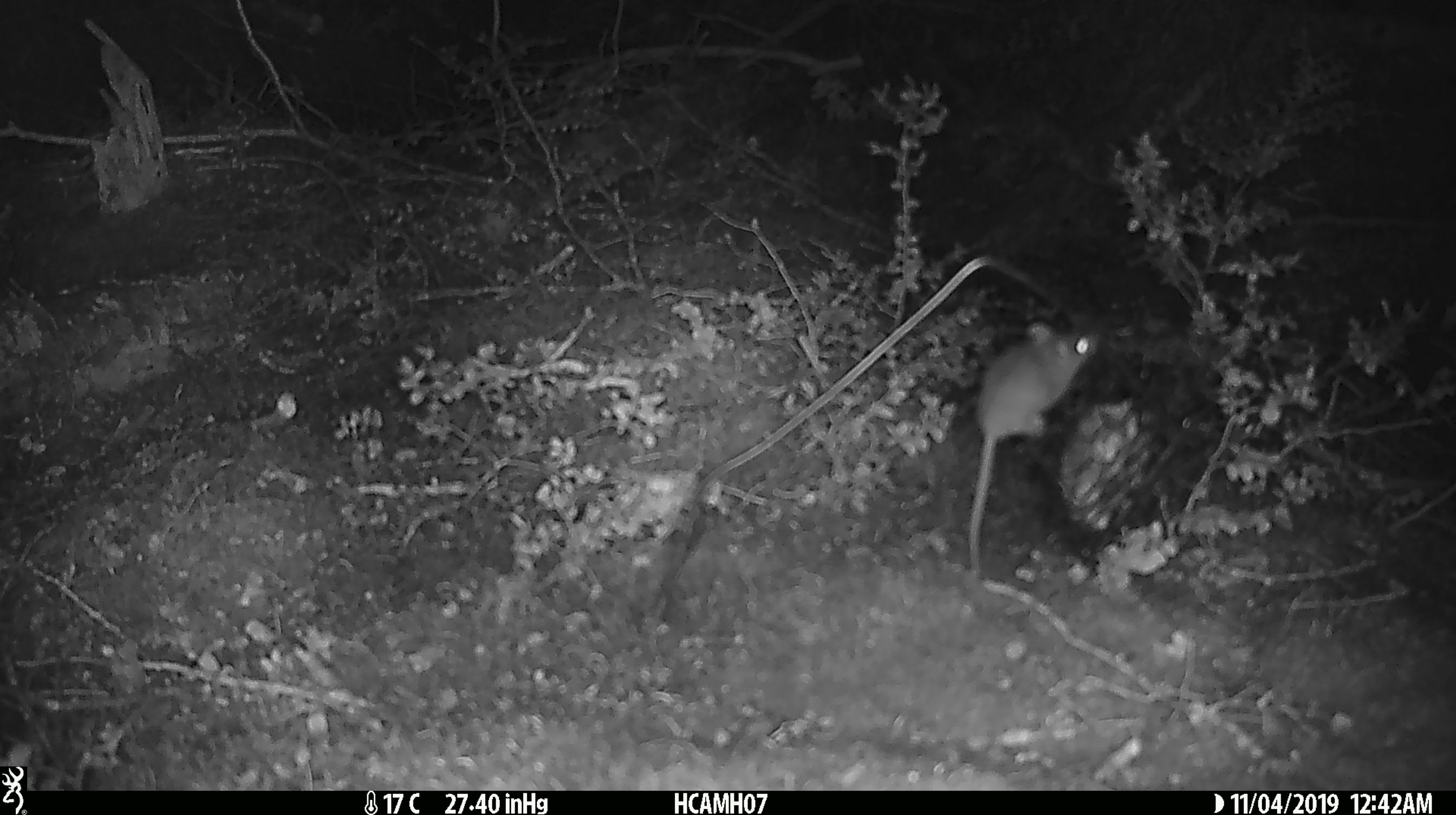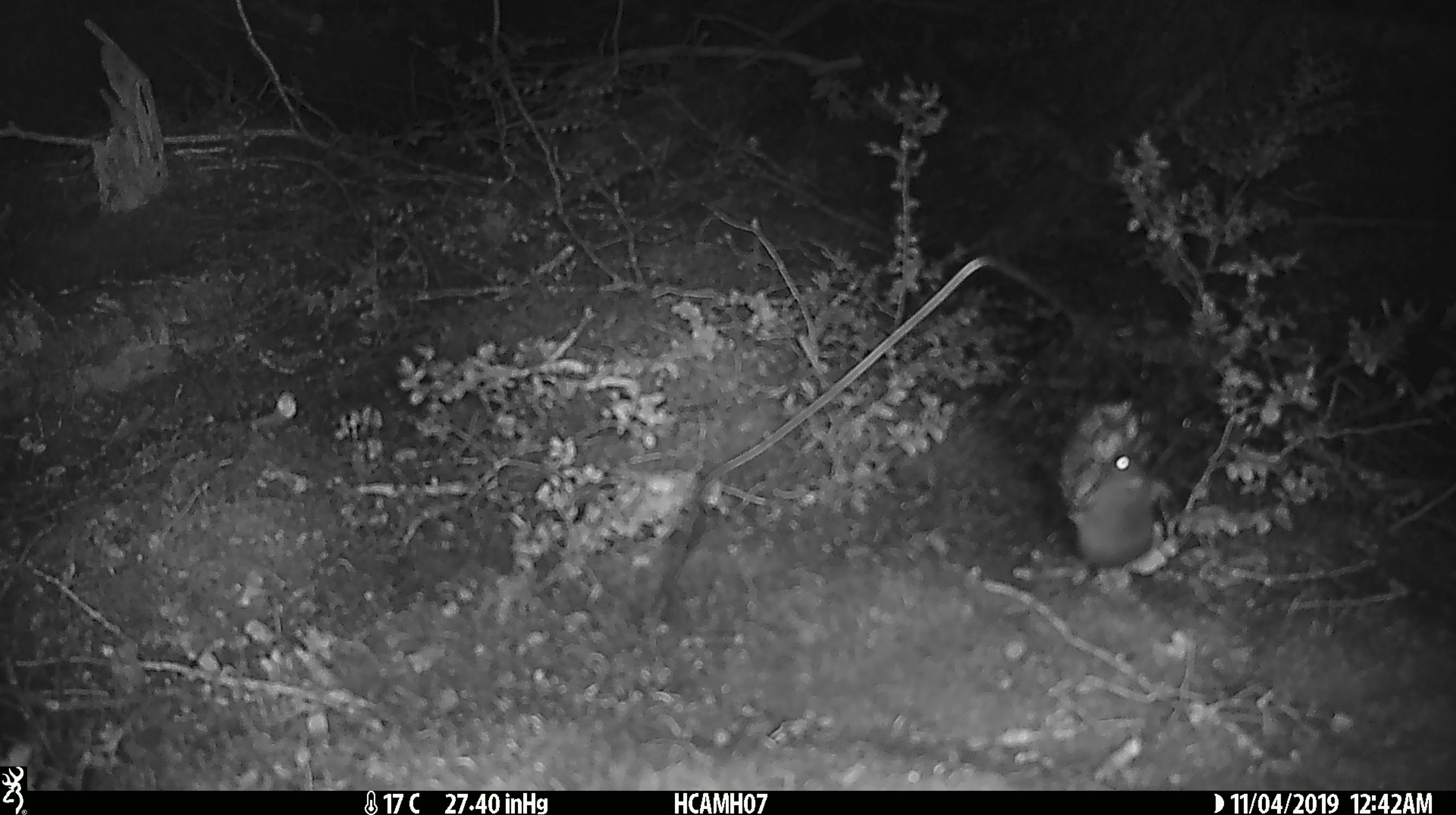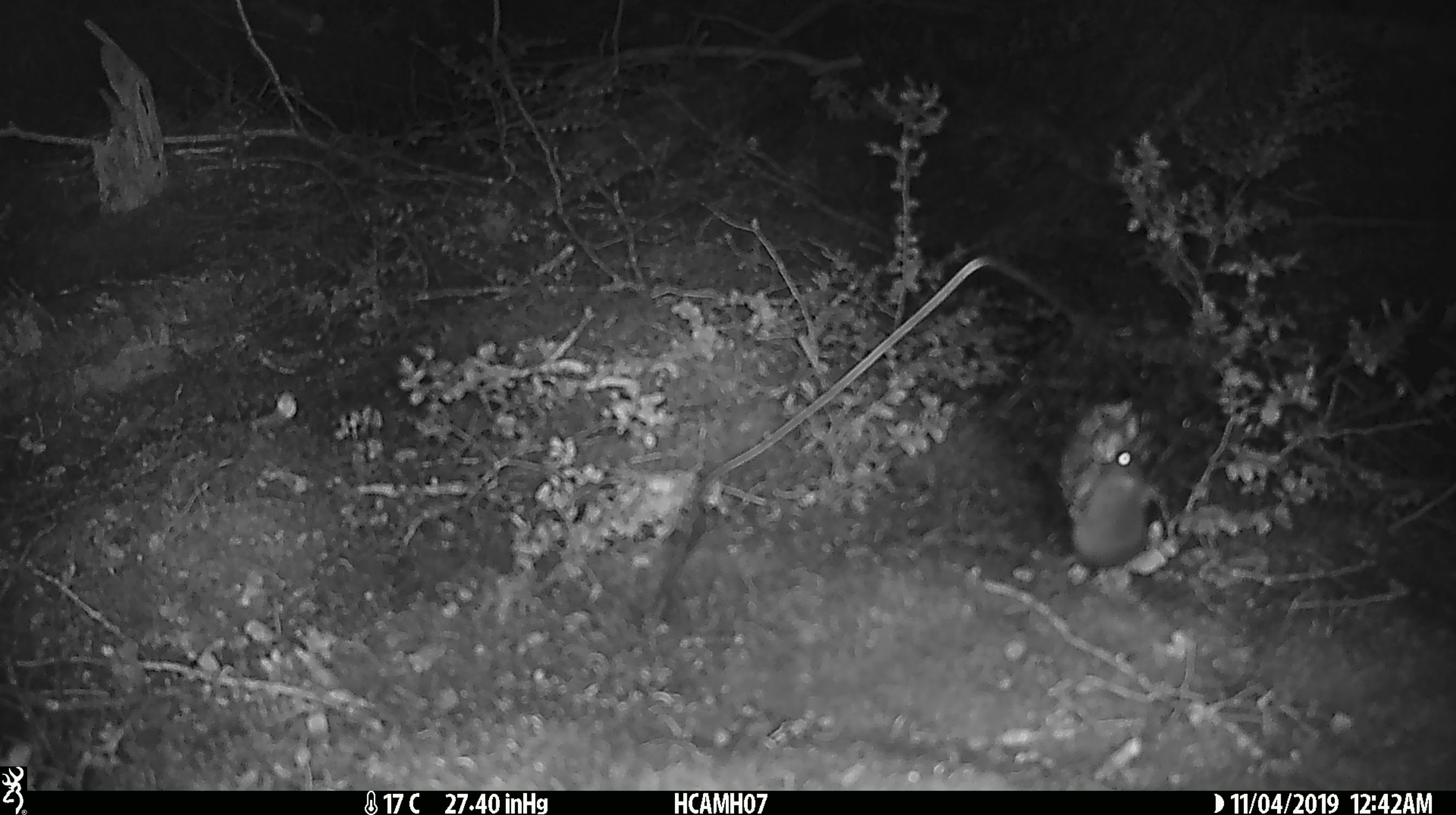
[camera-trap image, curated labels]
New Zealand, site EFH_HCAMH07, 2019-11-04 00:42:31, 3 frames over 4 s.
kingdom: Animalia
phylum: Chordata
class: Mammalia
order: Rodentia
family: Muridae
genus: Mus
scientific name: Mus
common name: mouse